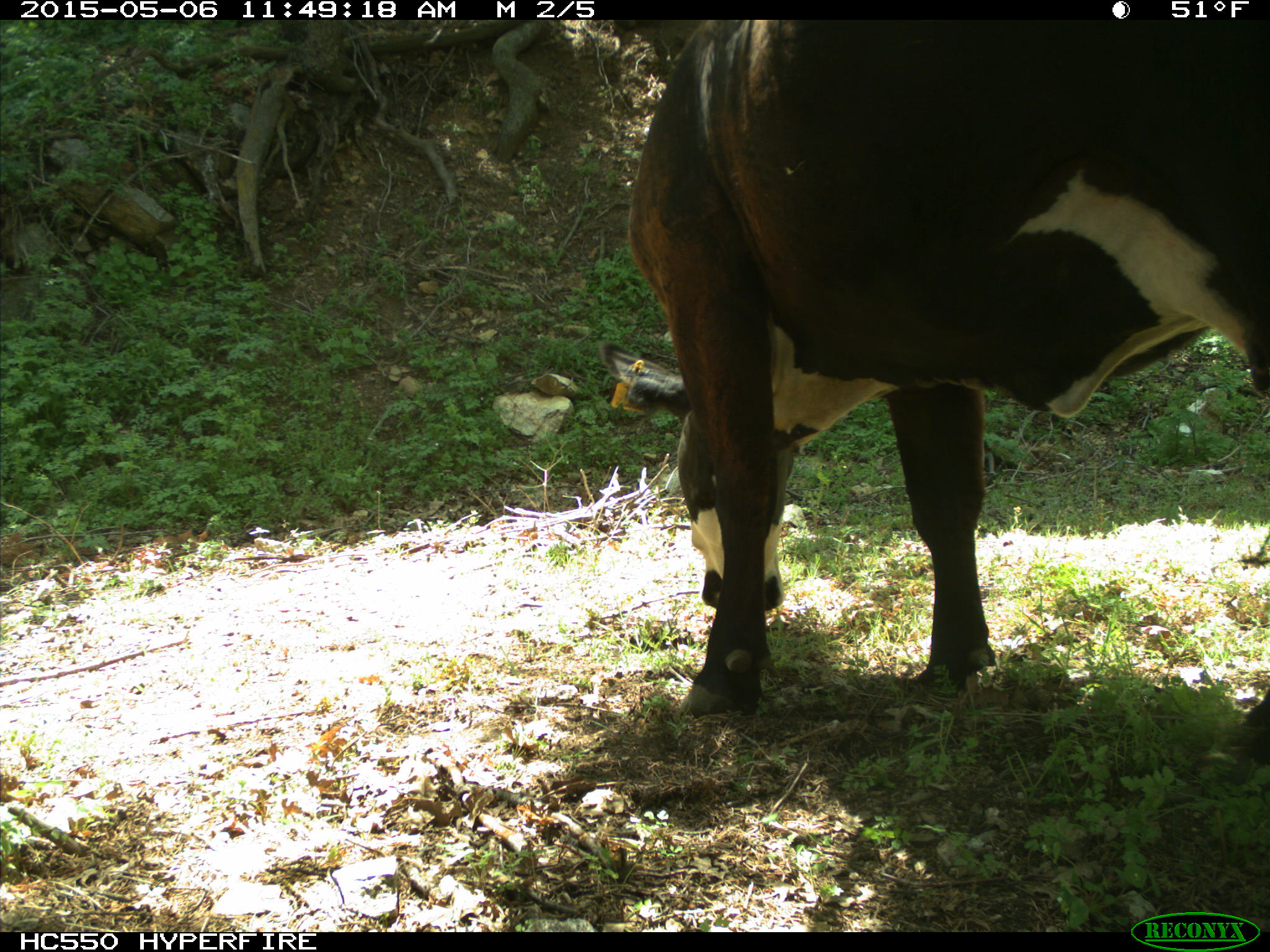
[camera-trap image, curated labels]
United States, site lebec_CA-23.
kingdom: Animalia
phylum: Chordata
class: Mammalia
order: Artiodactyla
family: Bovidae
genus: Bos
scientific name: Bos taurus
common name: domestic cow